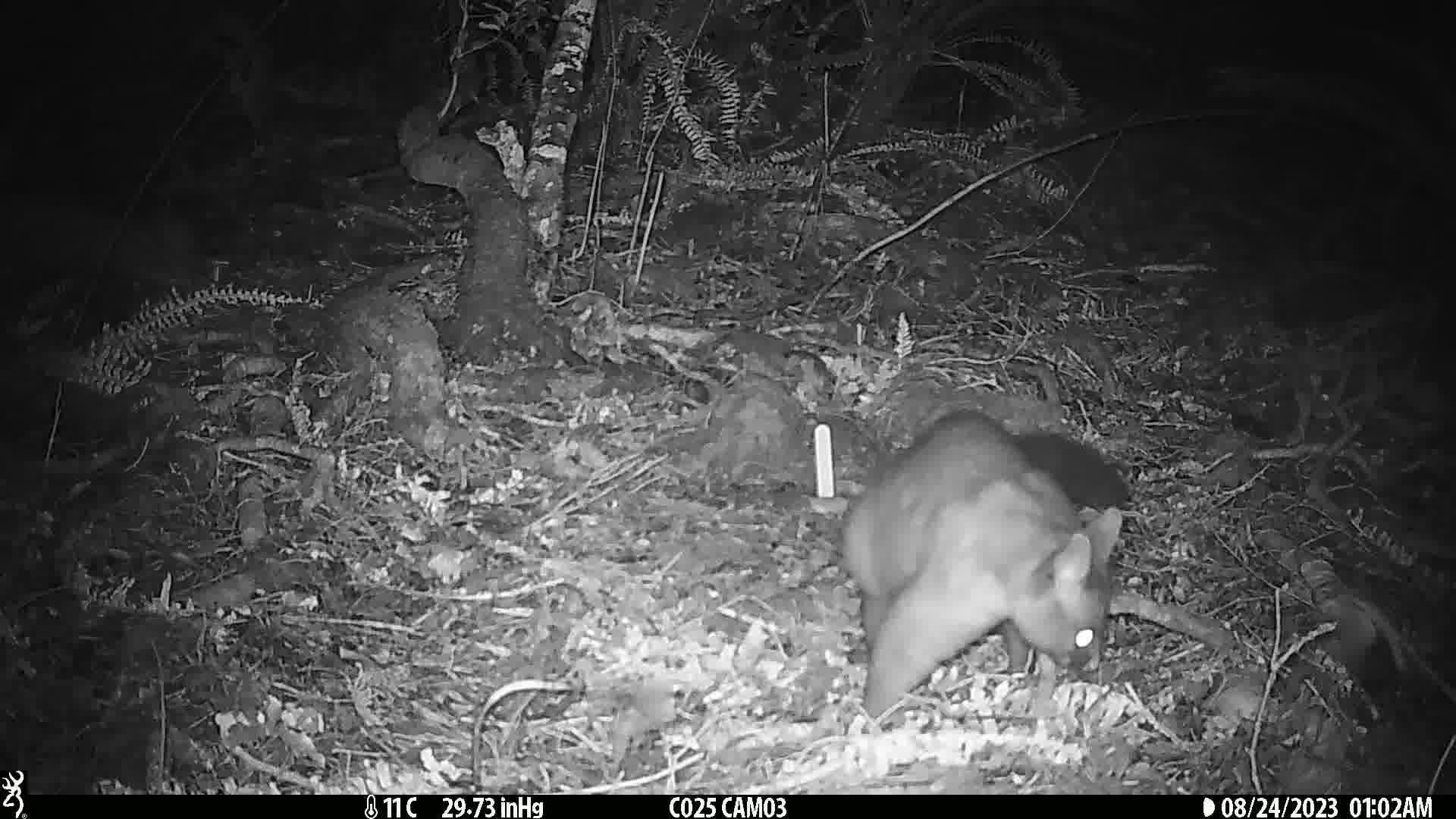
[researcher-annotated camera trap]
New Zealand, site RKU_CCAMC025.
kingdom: Animalia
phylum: Chordata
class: Mammalia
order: Diprotodontia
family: Phalangeridae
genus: Trichosurus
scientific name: Trichosurus vulpecula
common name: common brushtail possum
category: possum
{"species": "possum (common brushtail possum) (Trichosurus vulpecula)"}